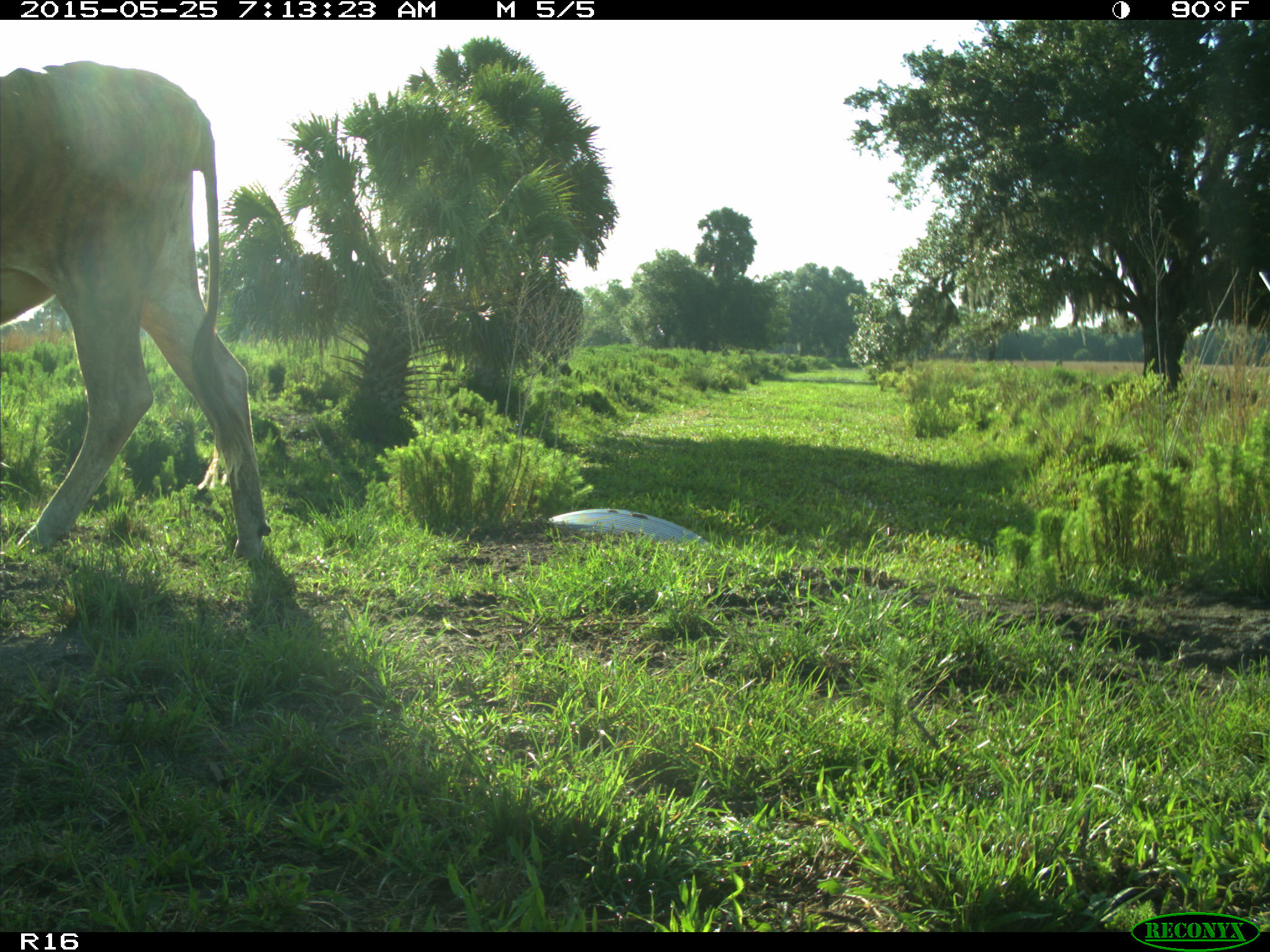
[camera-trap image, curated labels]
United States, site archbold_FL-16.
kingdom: Animalia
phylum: Chordata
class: Mammalia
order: Artiodactyla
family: Bovidae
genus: Bos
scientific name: Bos taurus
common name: domestic cow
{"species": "Bos taurus (domestic cow)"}